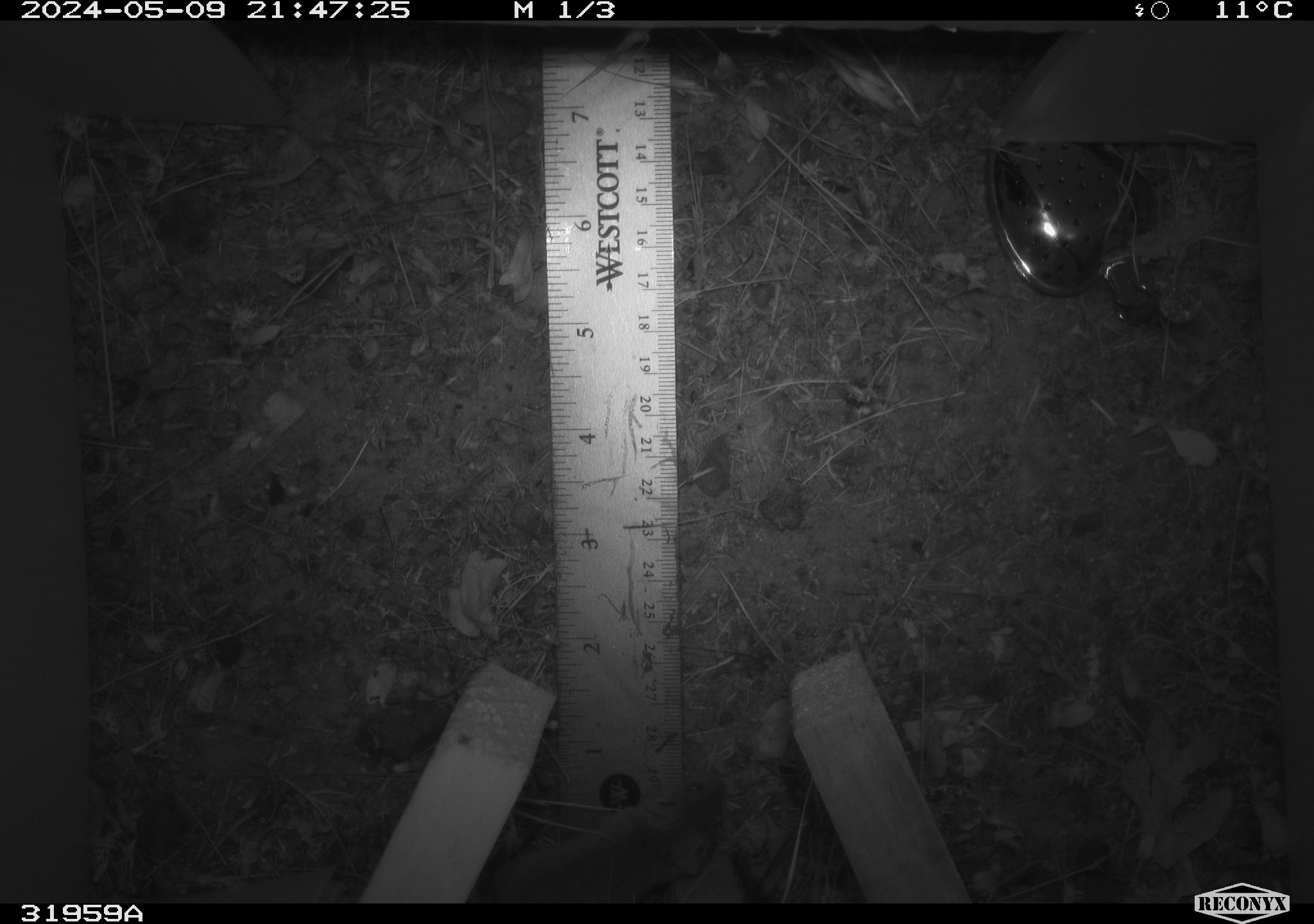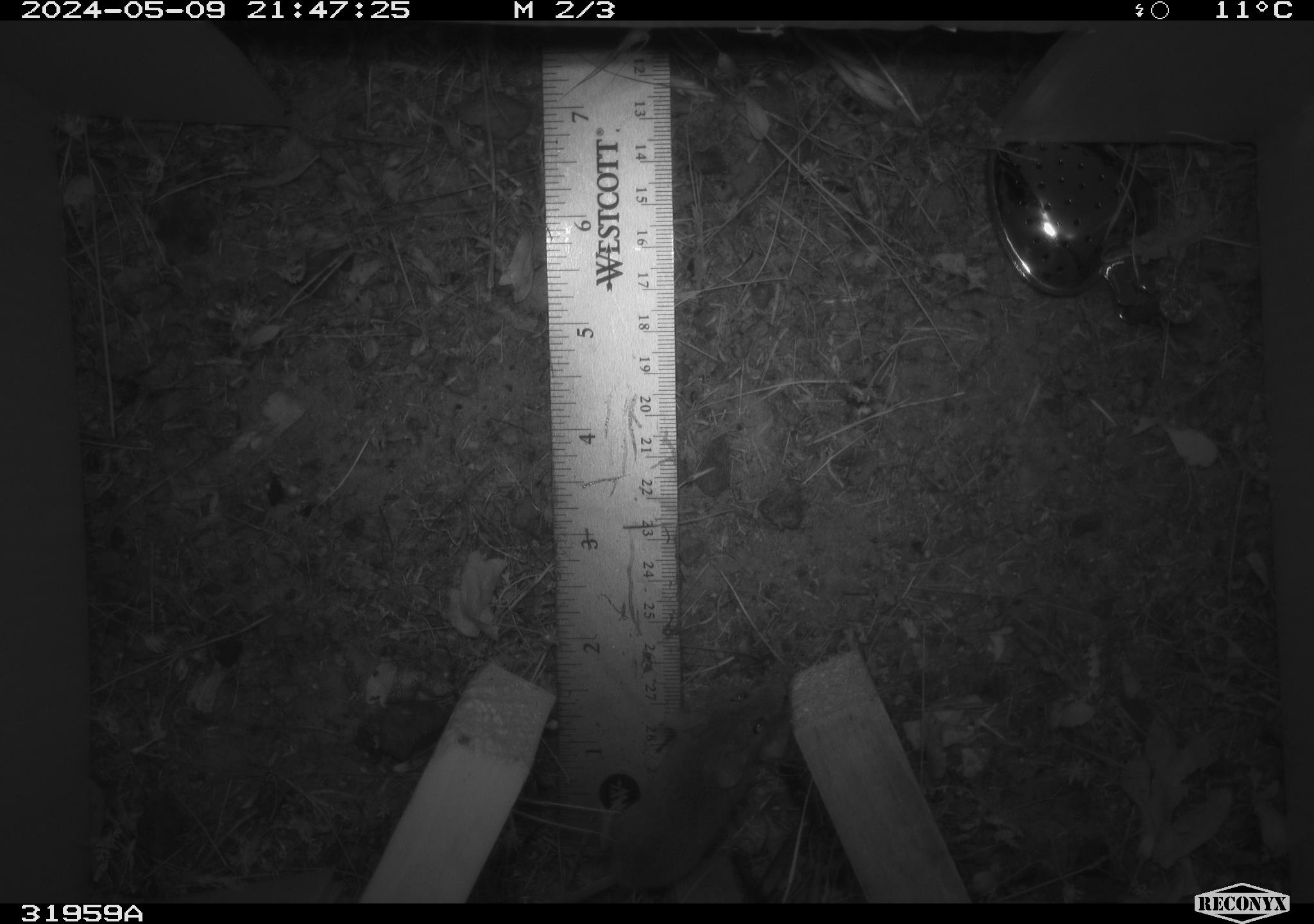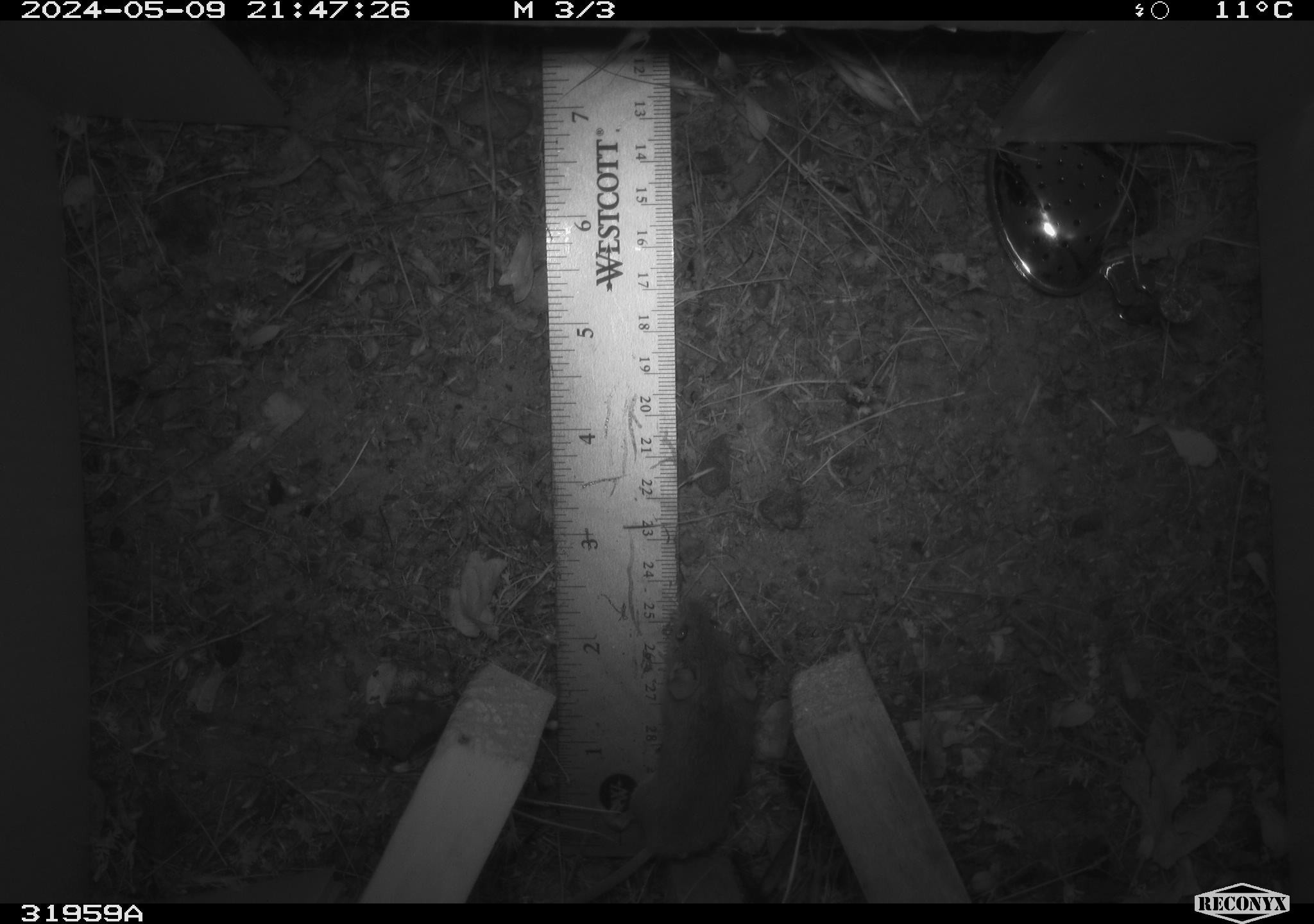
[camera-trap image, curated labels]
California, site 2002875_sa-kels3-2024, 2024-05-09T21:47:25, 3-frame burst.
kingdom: Animalia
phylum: Chordata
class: Mammalia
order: Rodentia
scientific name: Rodentia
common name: mouse species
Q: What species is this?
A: Mouse species (Rodentia).